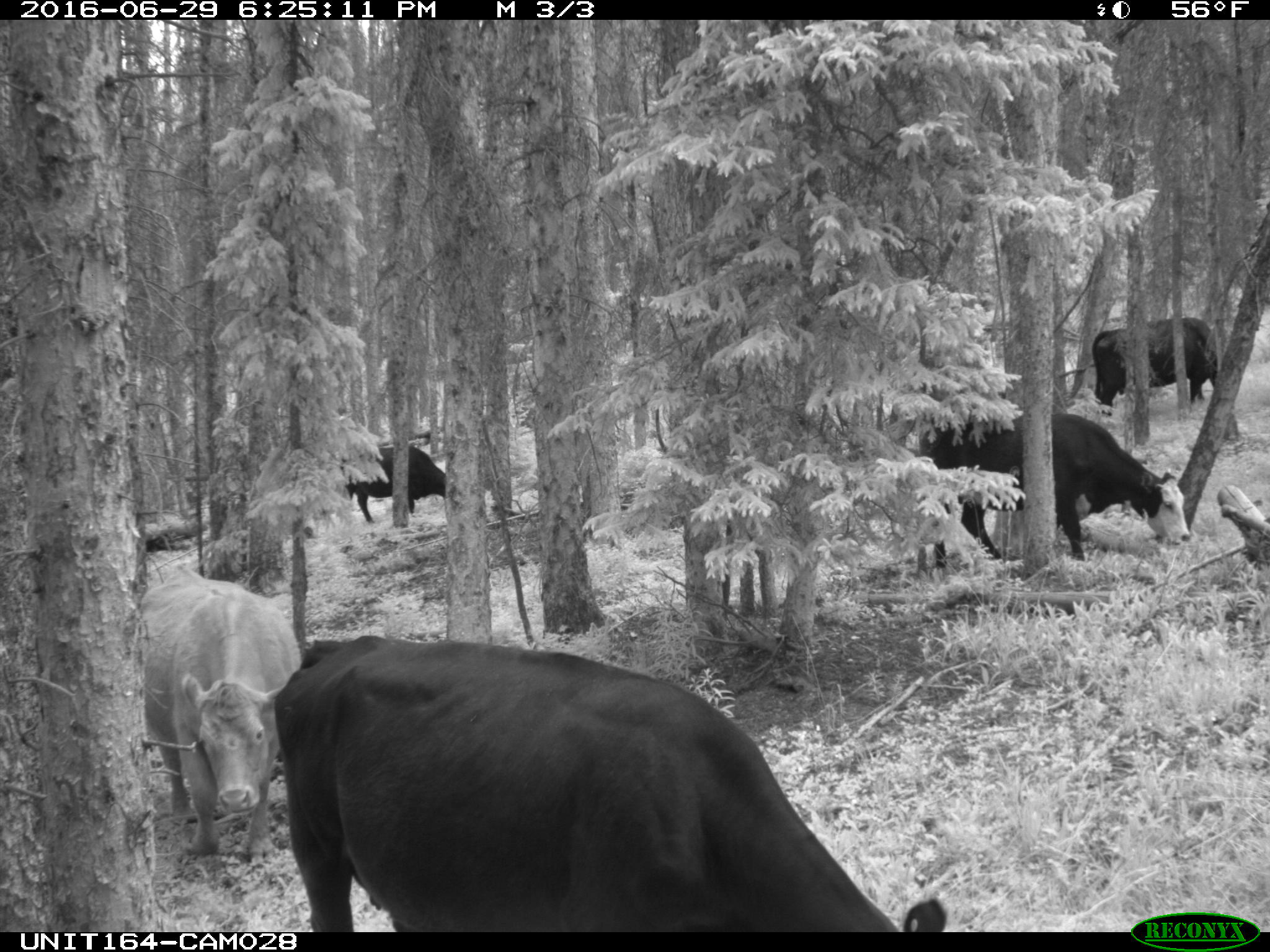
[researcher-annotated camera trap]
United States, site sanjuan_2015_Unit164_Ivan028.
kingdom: Animalia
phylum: Chordata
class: Mammalia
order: Artiodactyla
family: Bovidae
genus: Bos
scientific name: Bos taurus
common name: domestic cow